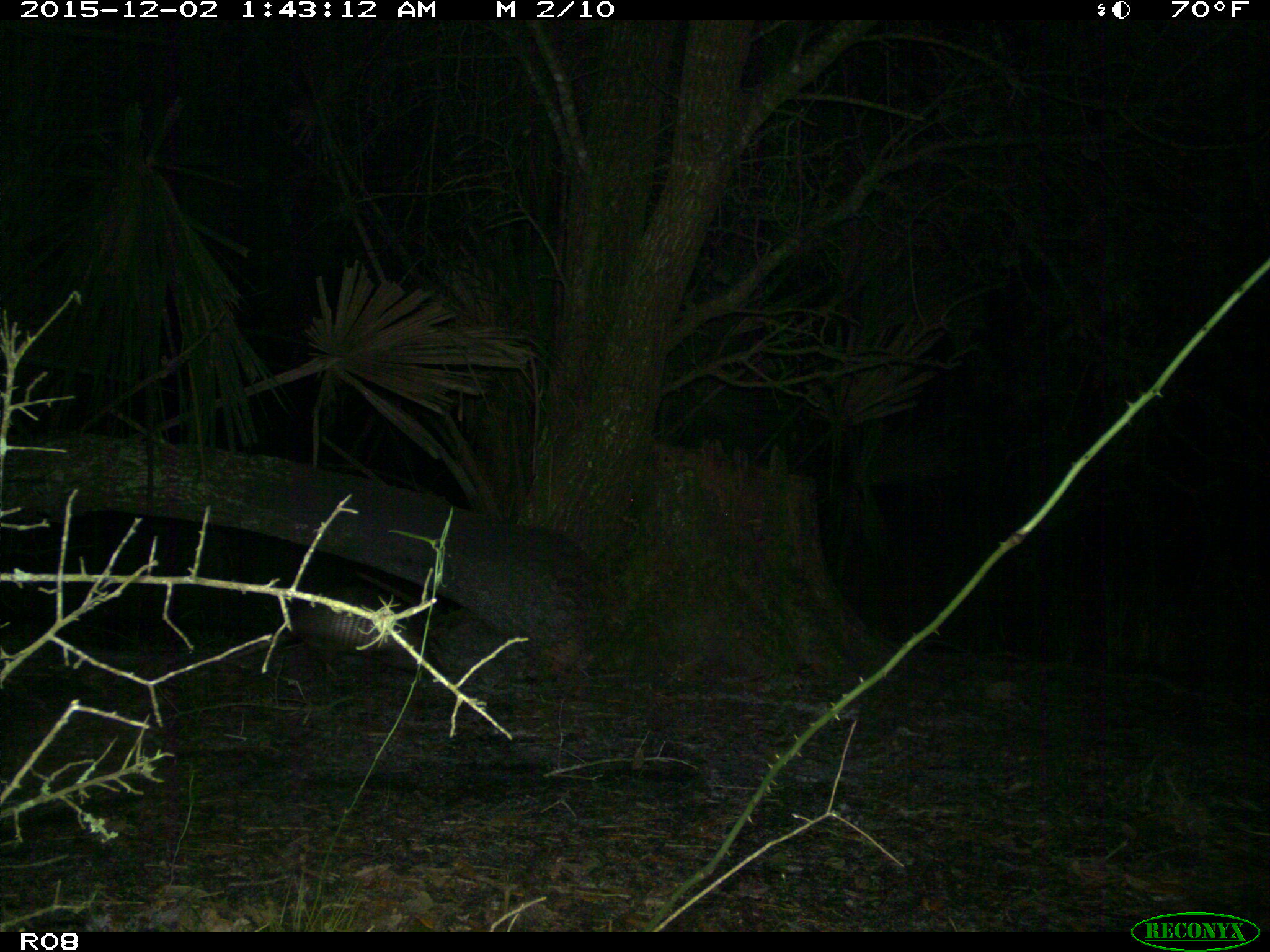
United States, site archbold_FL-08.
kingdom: Animalia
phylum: Chordata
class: Mammalia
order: Cingulata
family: Dasypodidae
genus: Dasypus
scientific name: Dasypus novemcinctus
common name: nine-banded armadillo